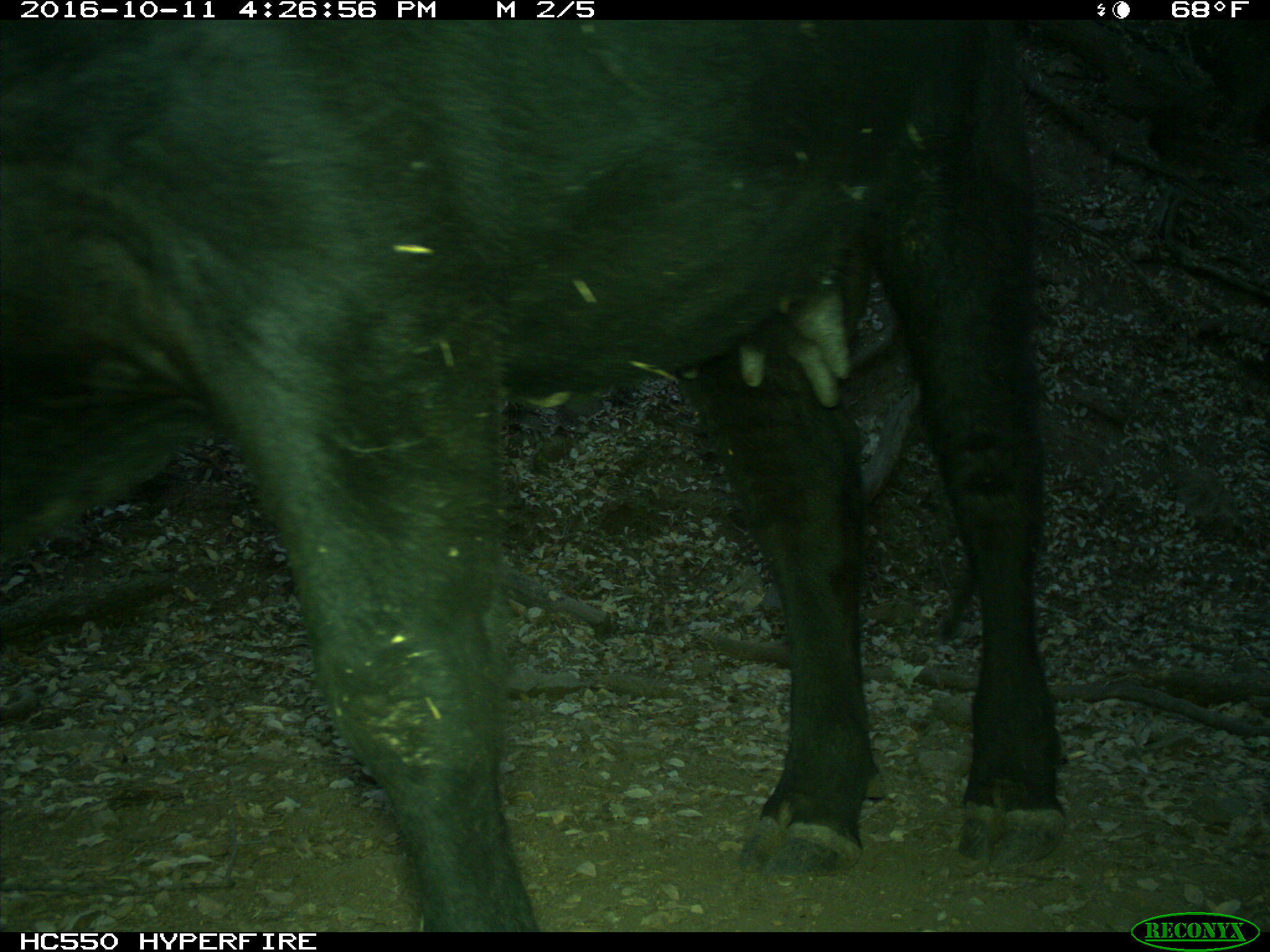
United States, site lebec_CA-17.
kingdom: Animalia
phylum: Chordata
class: Mammalia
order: Artiodactyla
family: Bovidae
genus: Bos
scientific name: Bos taurus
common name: domestic cow